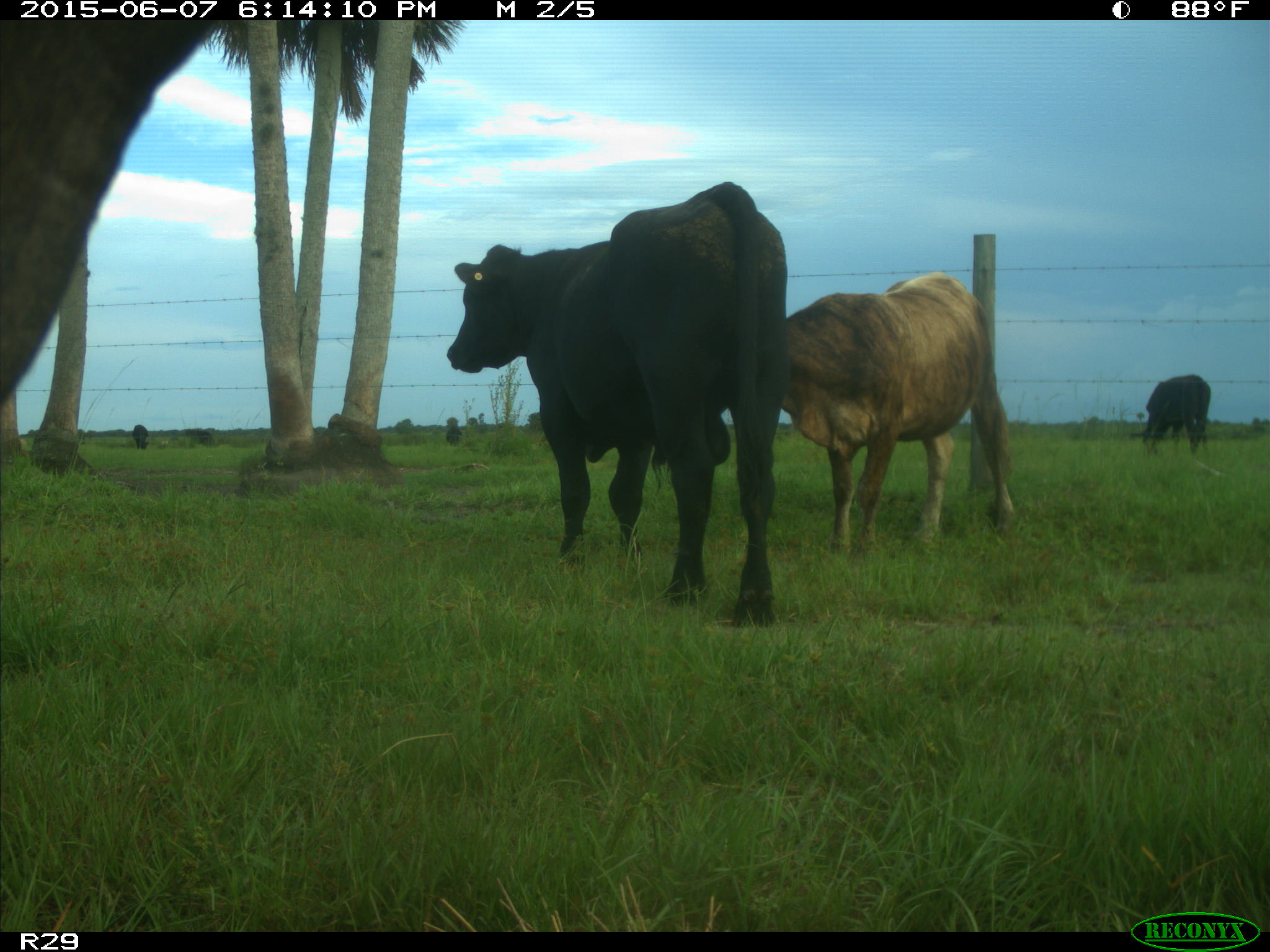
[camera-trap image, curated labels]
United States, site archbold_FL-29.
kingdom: Animalia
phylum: Chordata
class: Mammalia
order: Artiodactyla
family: Bovidae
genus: Bos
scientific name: Bos taurus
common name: domestic cow